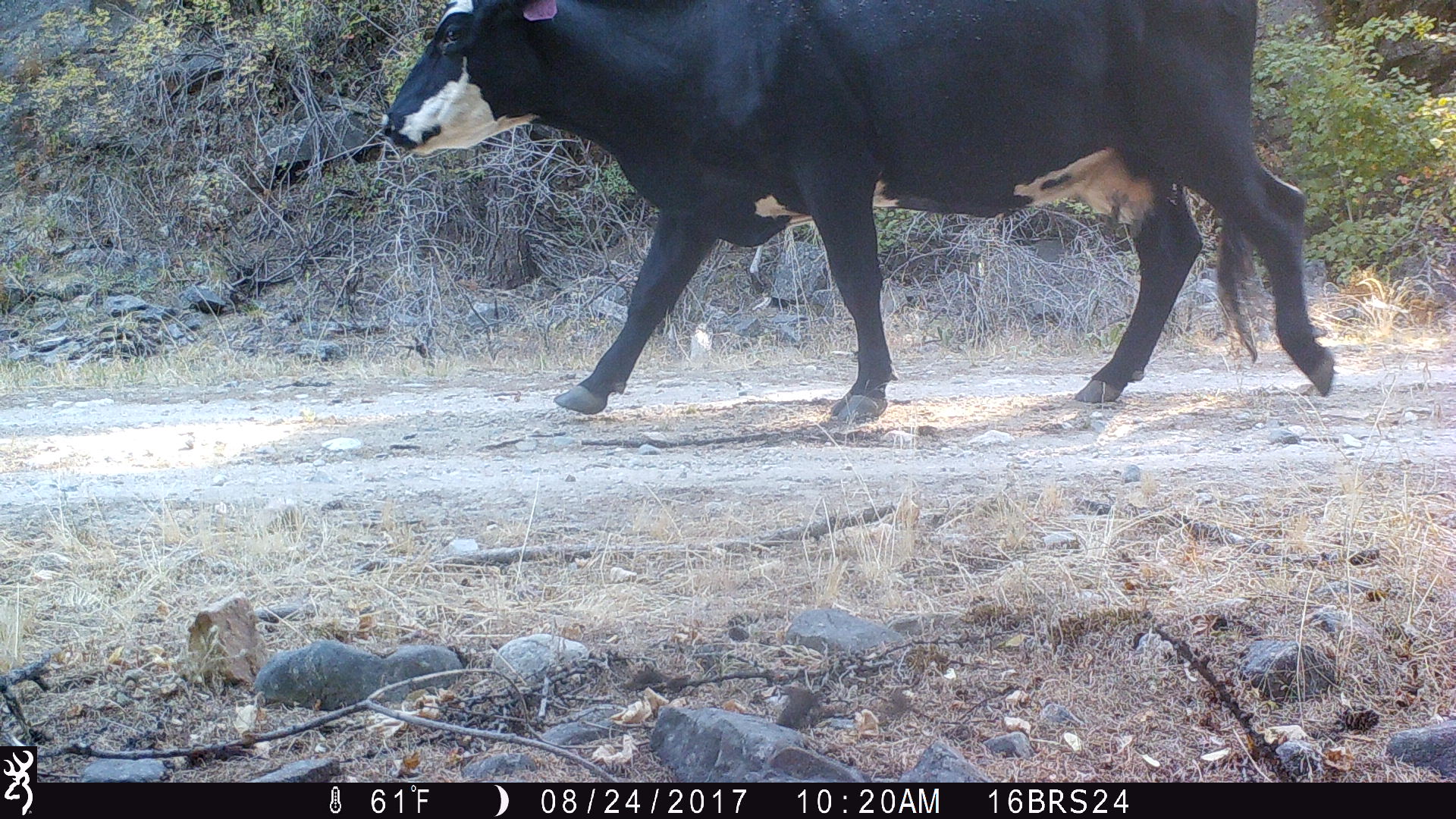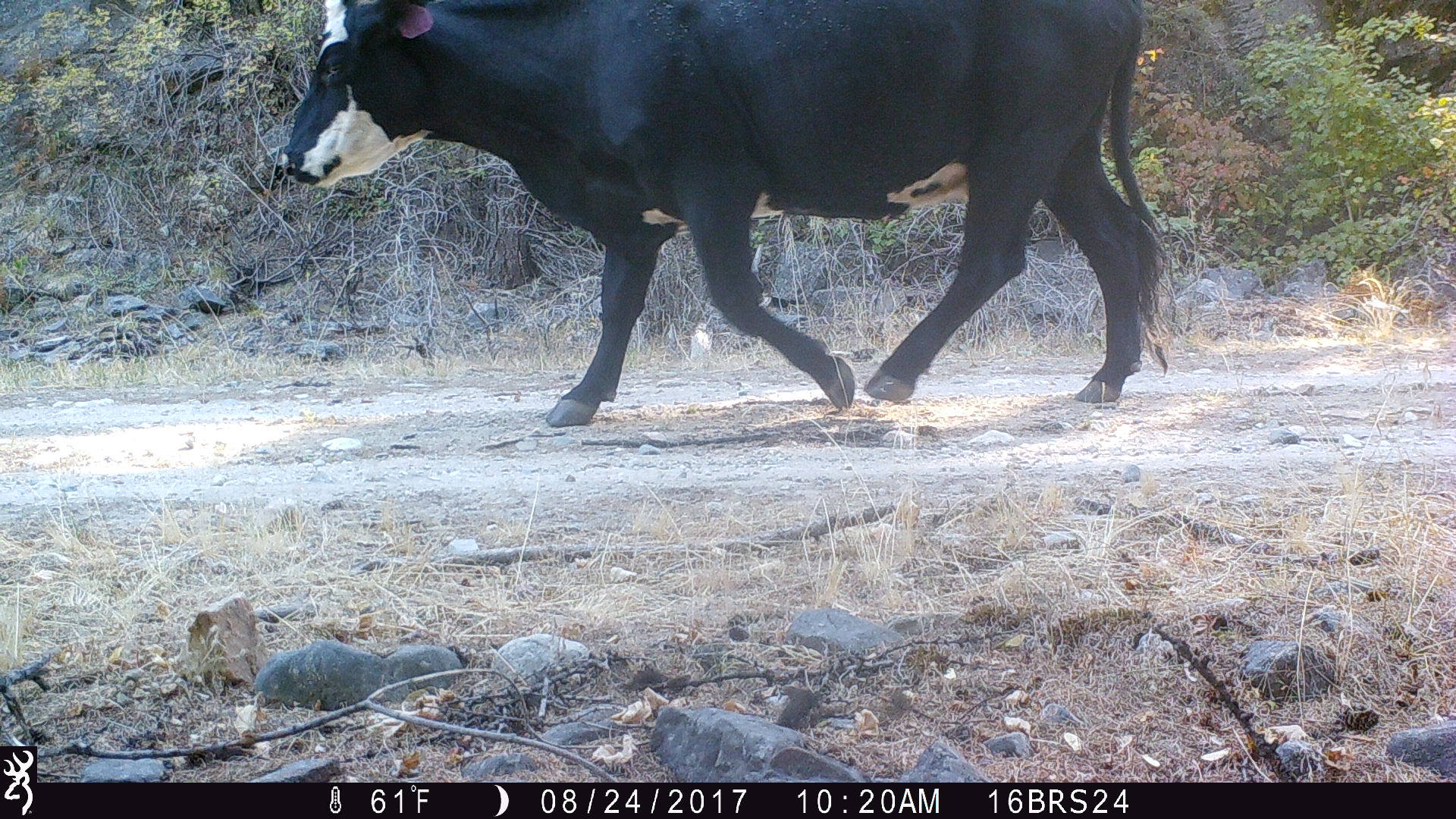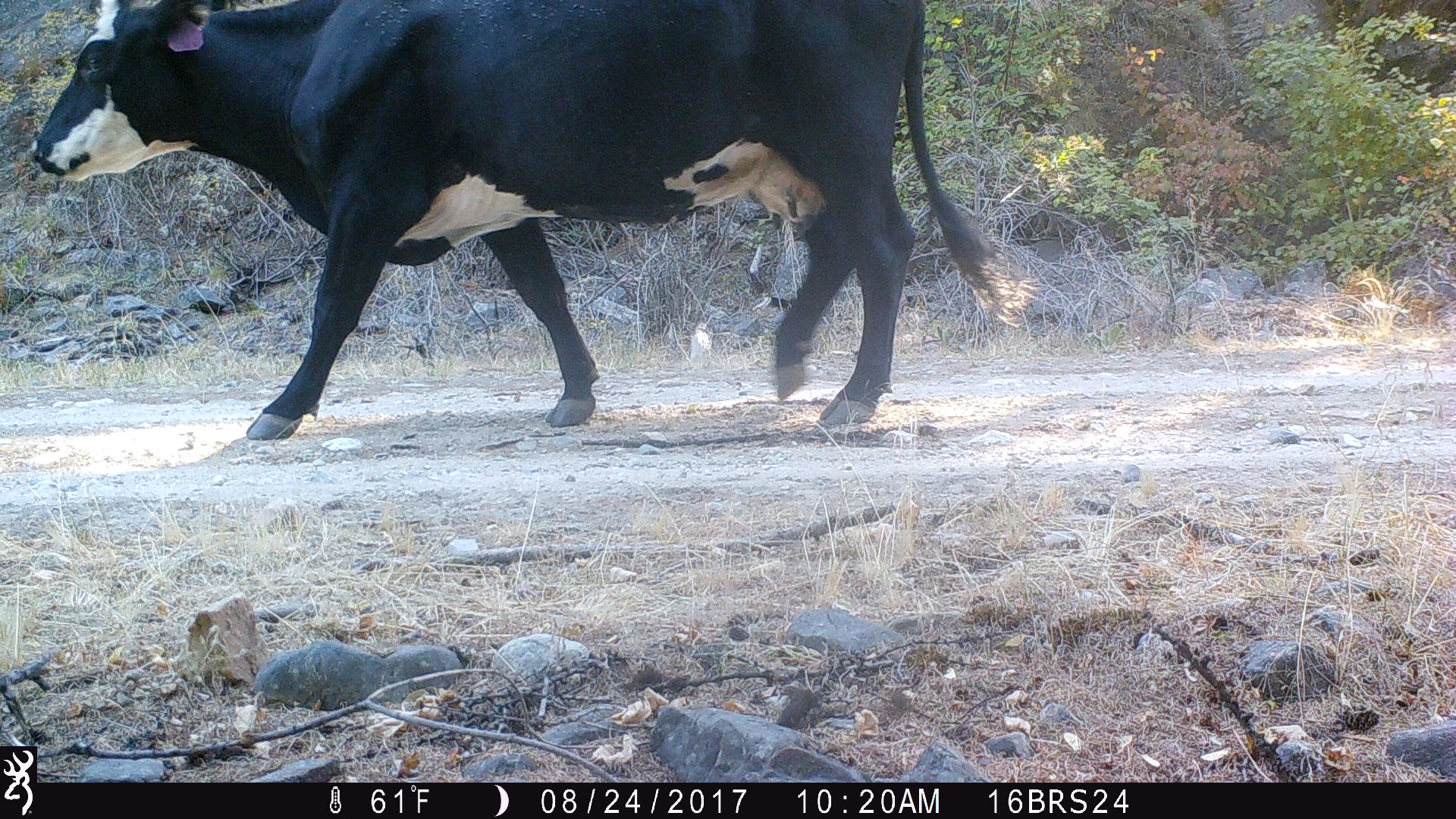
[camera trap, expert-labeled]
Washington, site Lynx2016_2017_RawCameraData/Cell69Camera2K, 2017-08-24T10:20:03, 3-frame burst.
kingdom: Animalia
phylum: Chordata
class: Mammalia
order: Artiodactyla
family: Bovidae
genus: Bos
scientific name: Bos taurus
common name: domestic cattle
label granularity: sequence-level